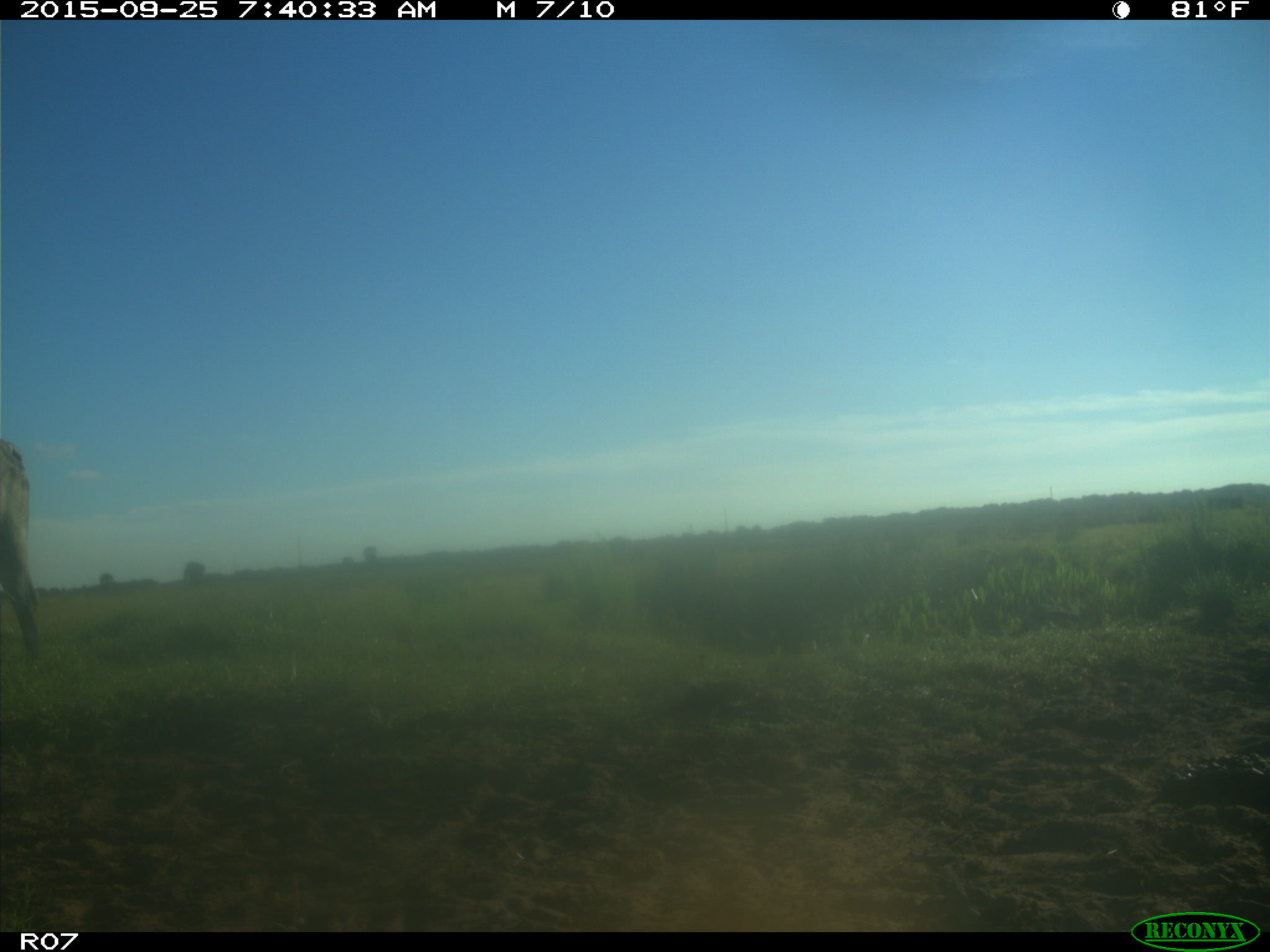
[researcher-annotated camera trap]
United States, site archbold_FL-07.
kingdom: Animalia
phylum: Chordata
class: Mammalia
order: Artiodactyla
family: Bovidae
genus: Bos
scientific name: Bos taurus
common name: domestic cow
Bos taurus (domestic cow).